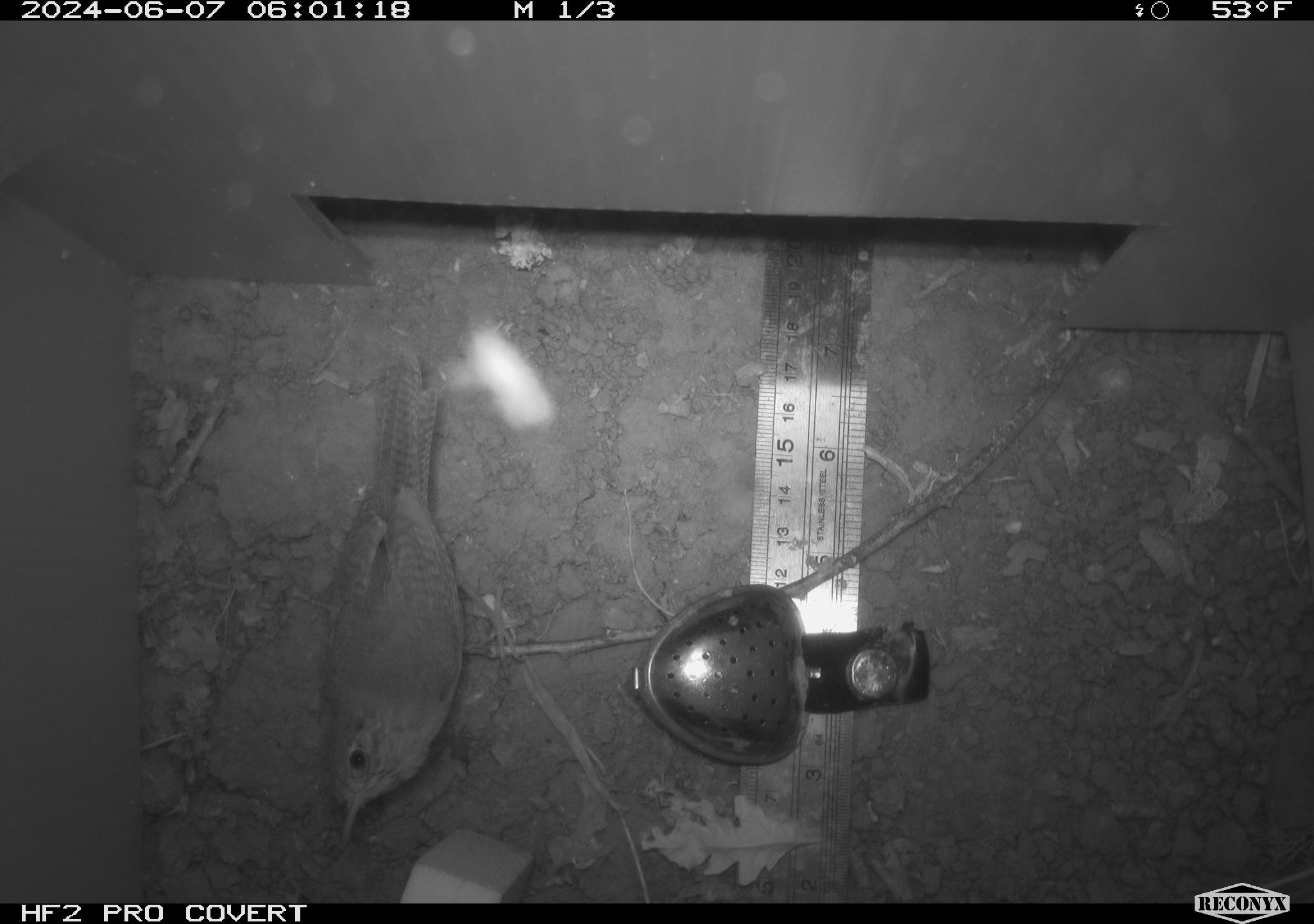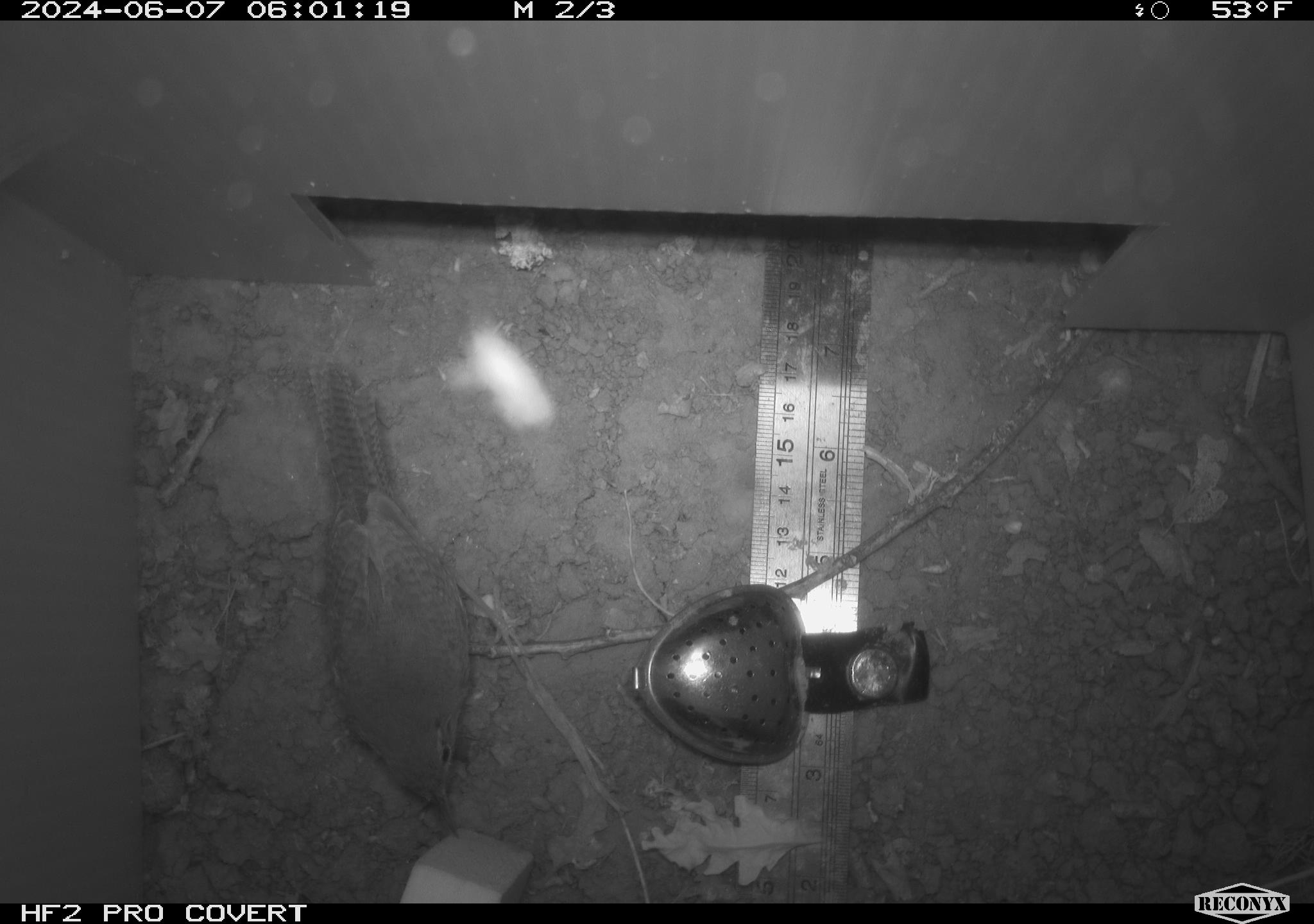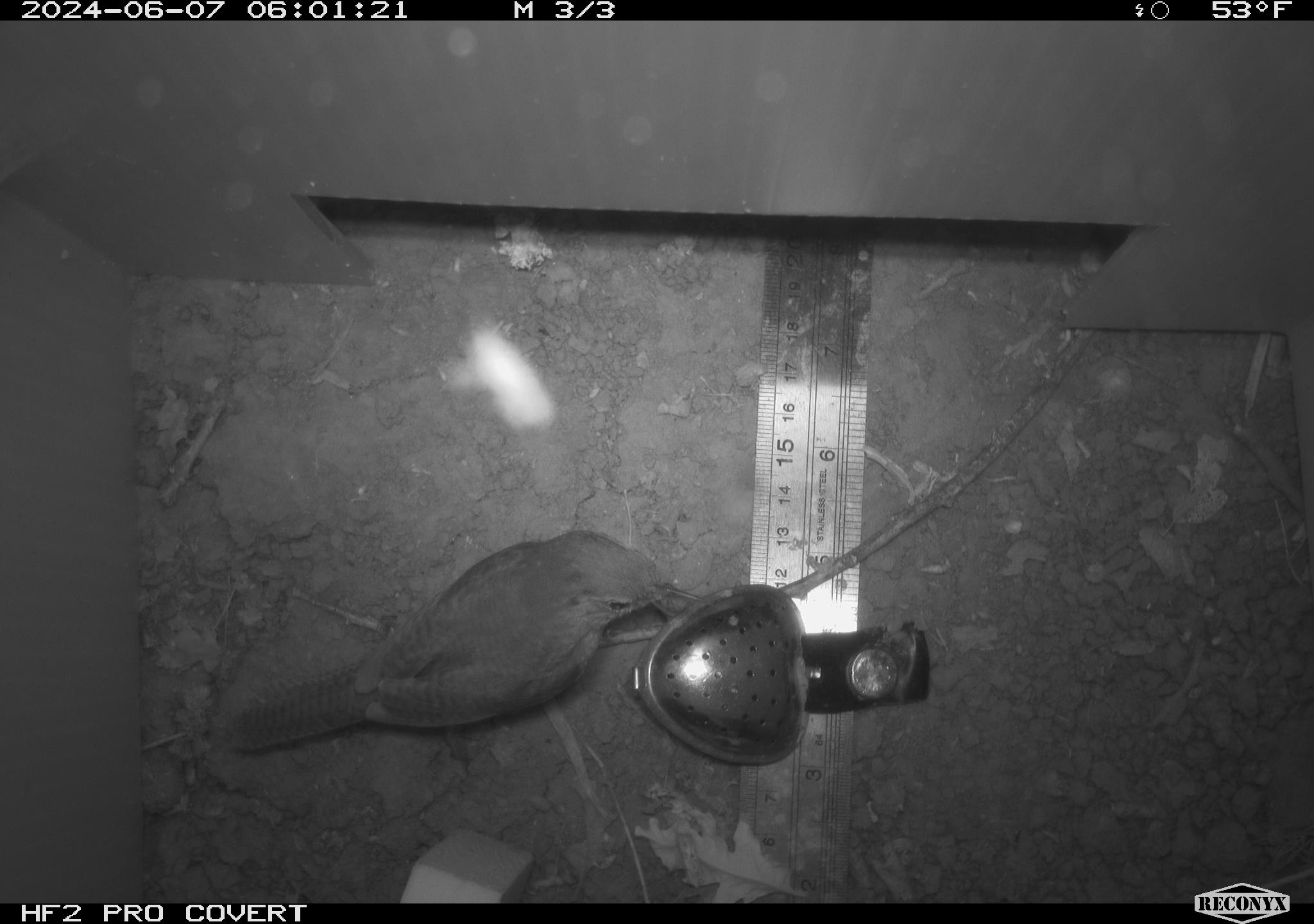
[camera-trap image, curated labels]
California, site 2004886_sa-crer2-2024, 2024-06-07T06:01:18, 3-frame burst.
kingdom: Animalia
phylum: Chordata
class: Aves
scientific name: Aves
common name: bird